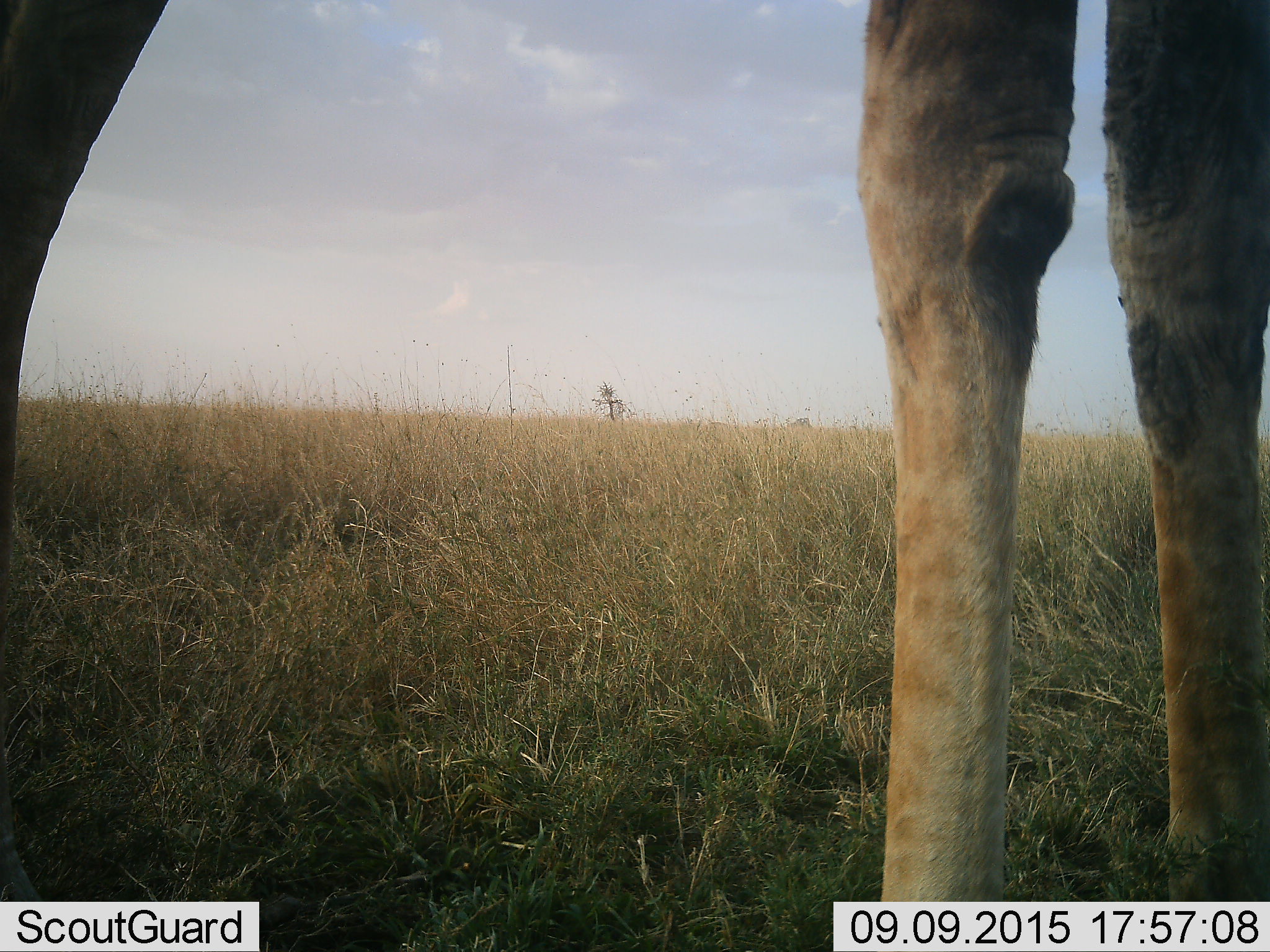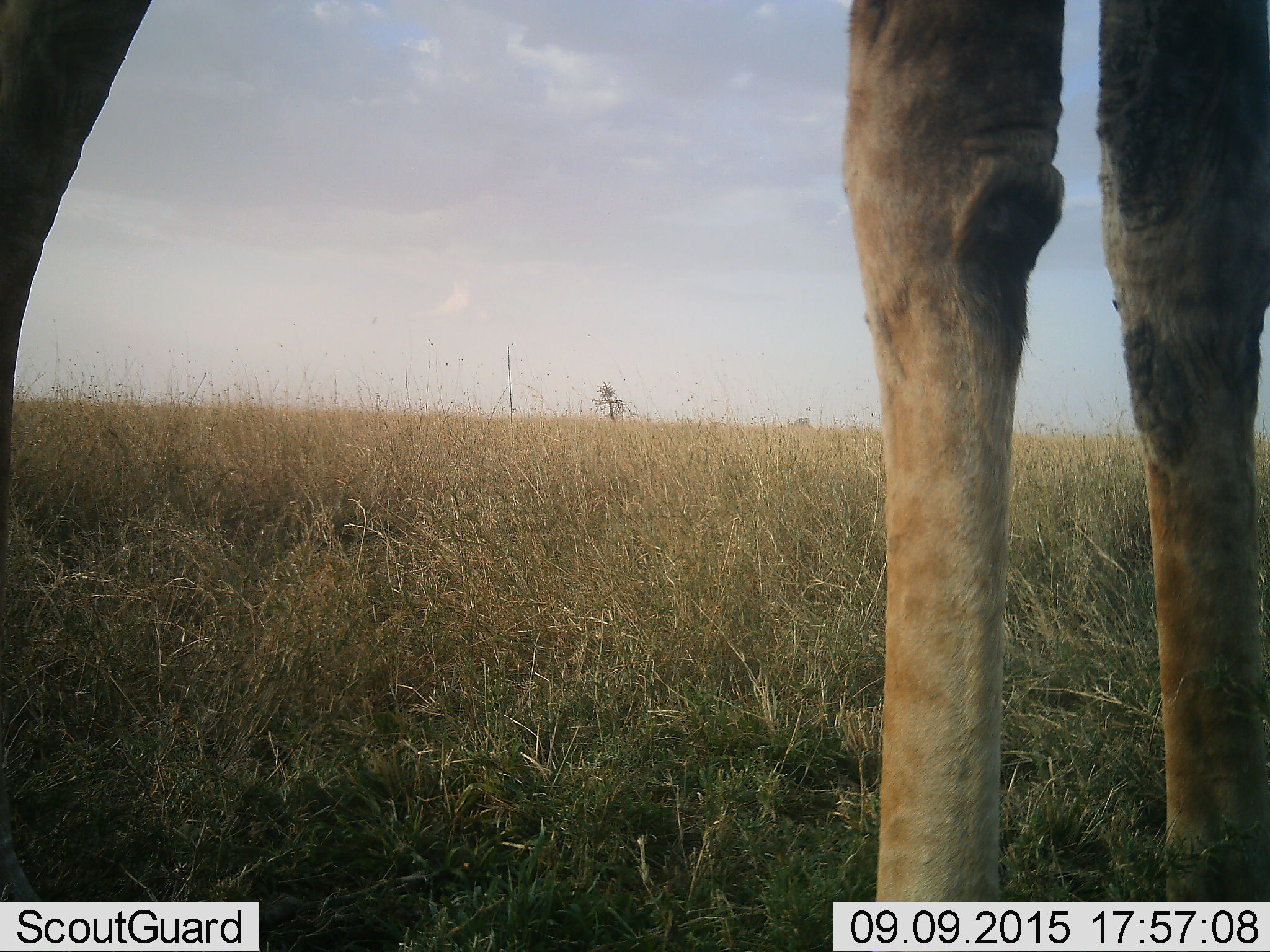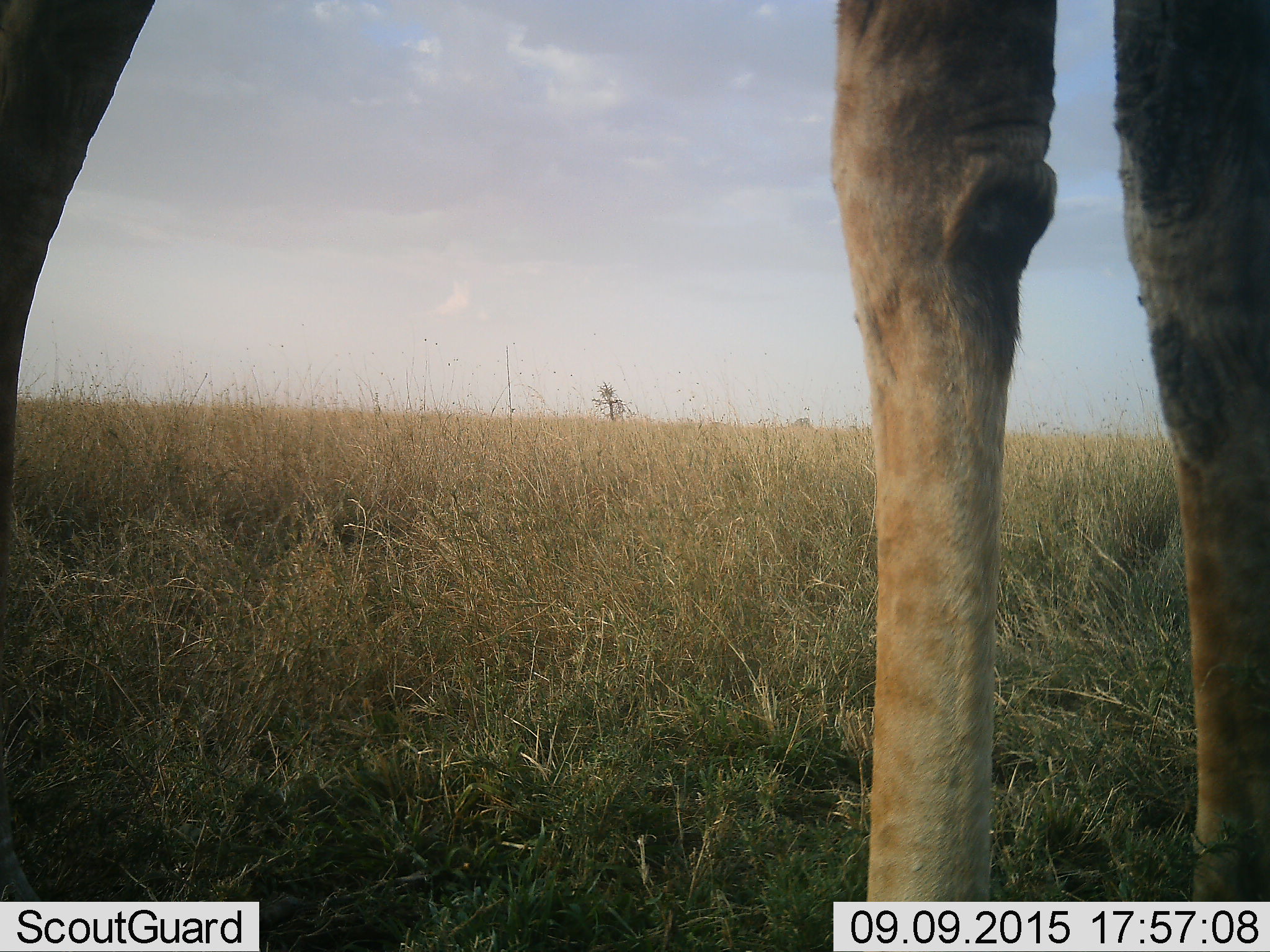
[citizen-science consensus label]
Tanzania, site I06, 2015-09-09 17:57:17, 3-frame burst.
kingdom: Animalia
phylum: Chordata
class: Mammalia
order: Artiodactyla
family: Giraffidae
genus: Giraffa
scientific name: Giraffa camelopardalis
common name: giraffe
Giraffe (Giraffa camelopardalis), count 1. Behavior (volunteer vote fractions): standing 100%, resting 0%, moving 0%, interacting 0%. Young present (vote fraction): 0%. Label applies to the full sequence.